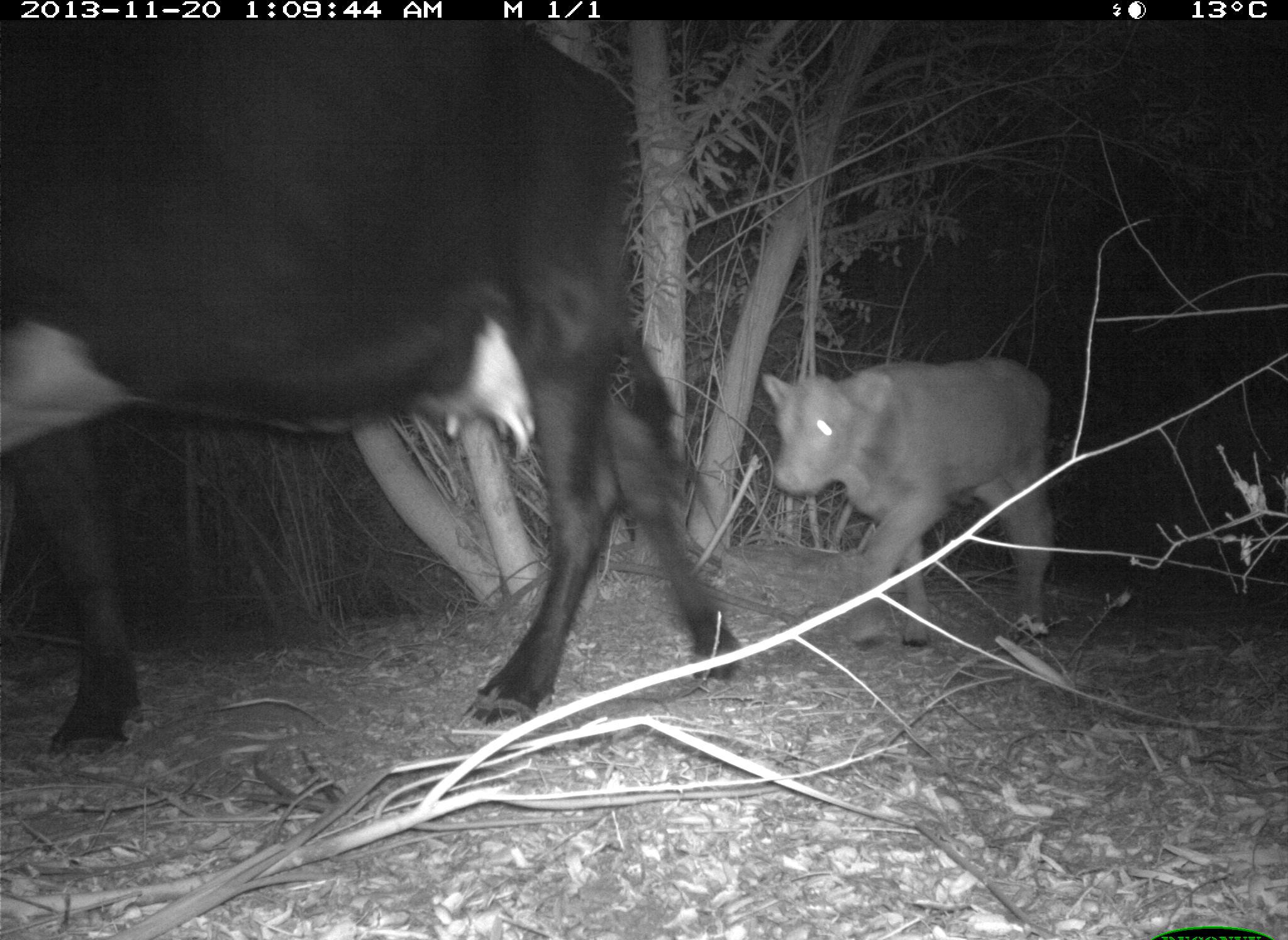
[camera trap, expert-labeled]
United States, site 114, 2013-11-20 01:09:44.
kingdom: Animalia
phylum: Chordata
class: Mammalia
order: Artiodactyla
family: Bovidae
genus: Bos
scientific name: Bos taurus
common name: cow